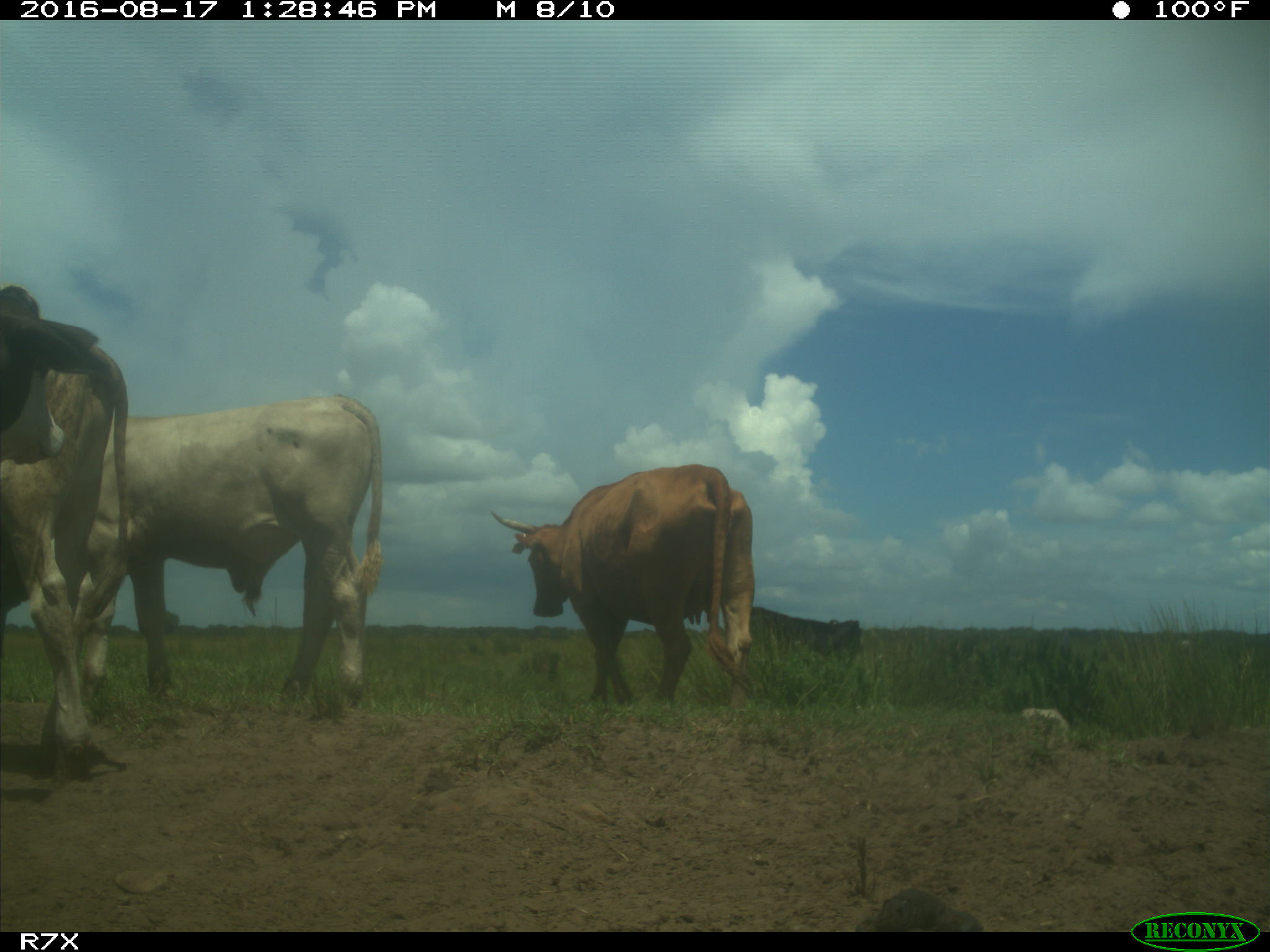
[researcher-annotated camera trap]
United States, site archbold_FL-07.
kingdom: Animalia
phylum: Chordata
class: Mammalia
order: Artiodactyla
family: Bovidae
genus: Bos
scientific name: Bos taurus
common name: domestic cow